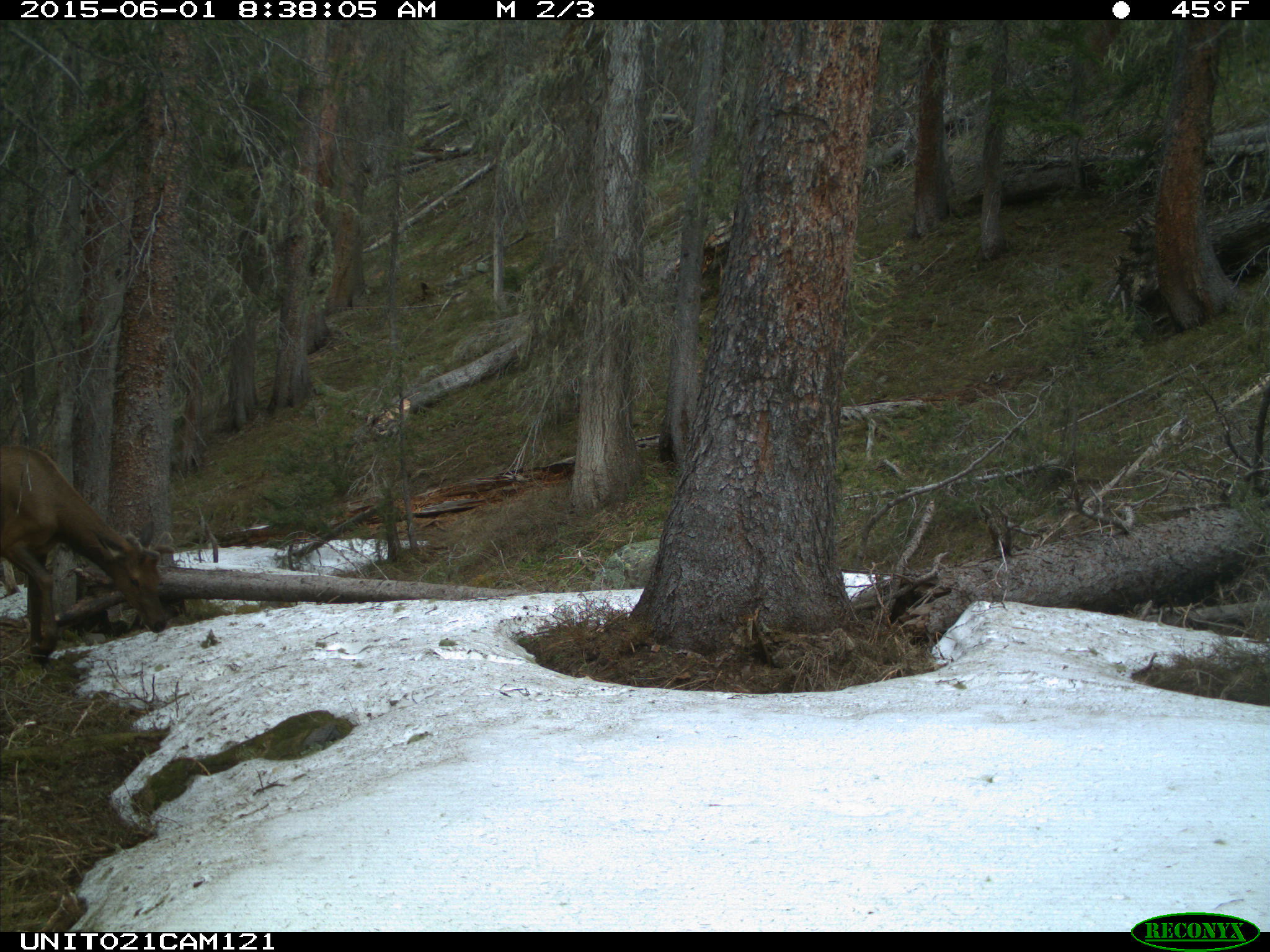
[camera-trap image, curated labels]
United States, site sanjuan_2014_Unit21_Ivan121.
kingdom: Animalia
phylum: Chordata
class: Mammalia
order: Artiodactyla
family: Cervidae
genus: Cervus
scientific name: Cervus elaphus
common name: red deer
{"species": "Cervus elaphus (red deer)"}